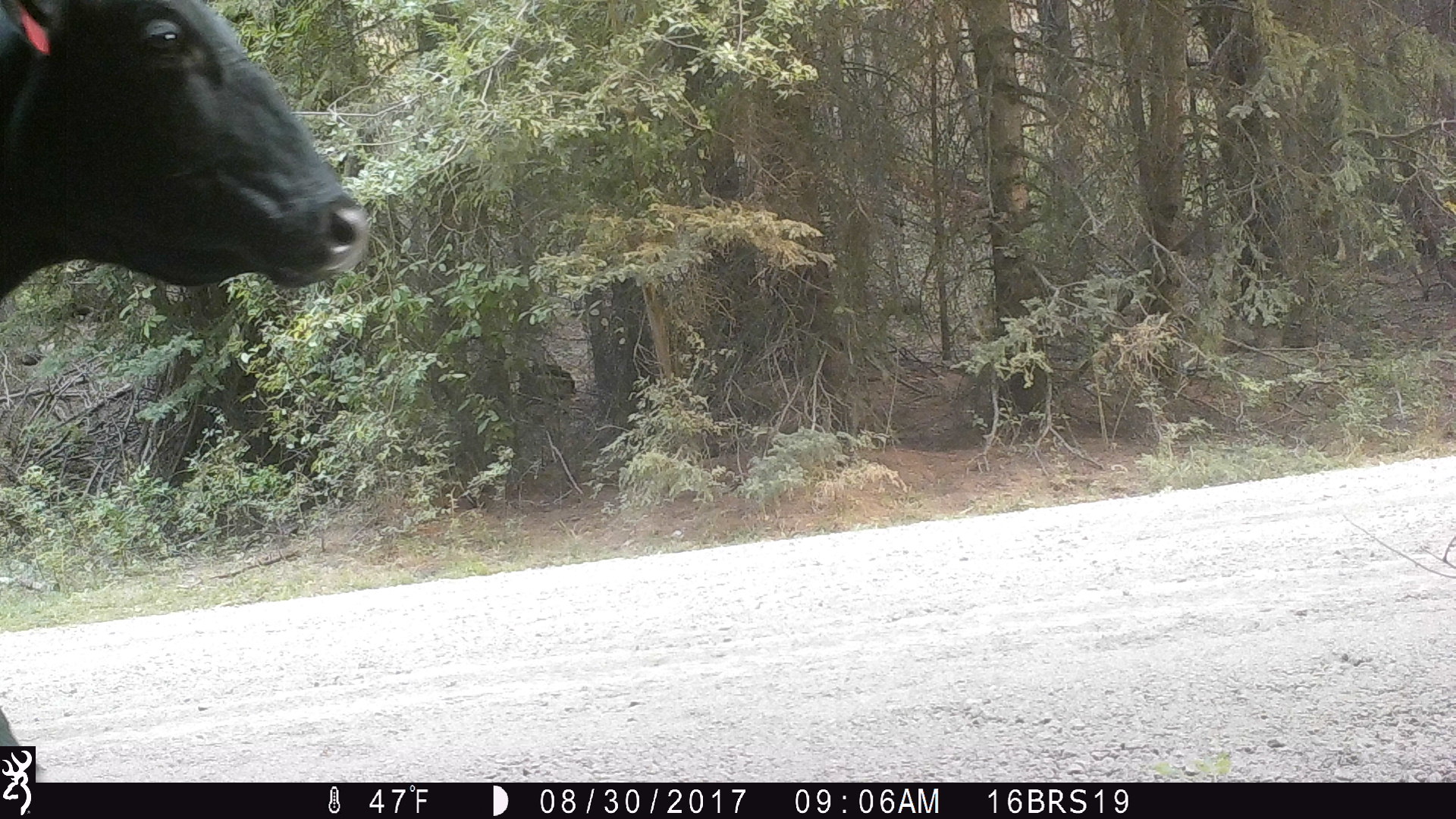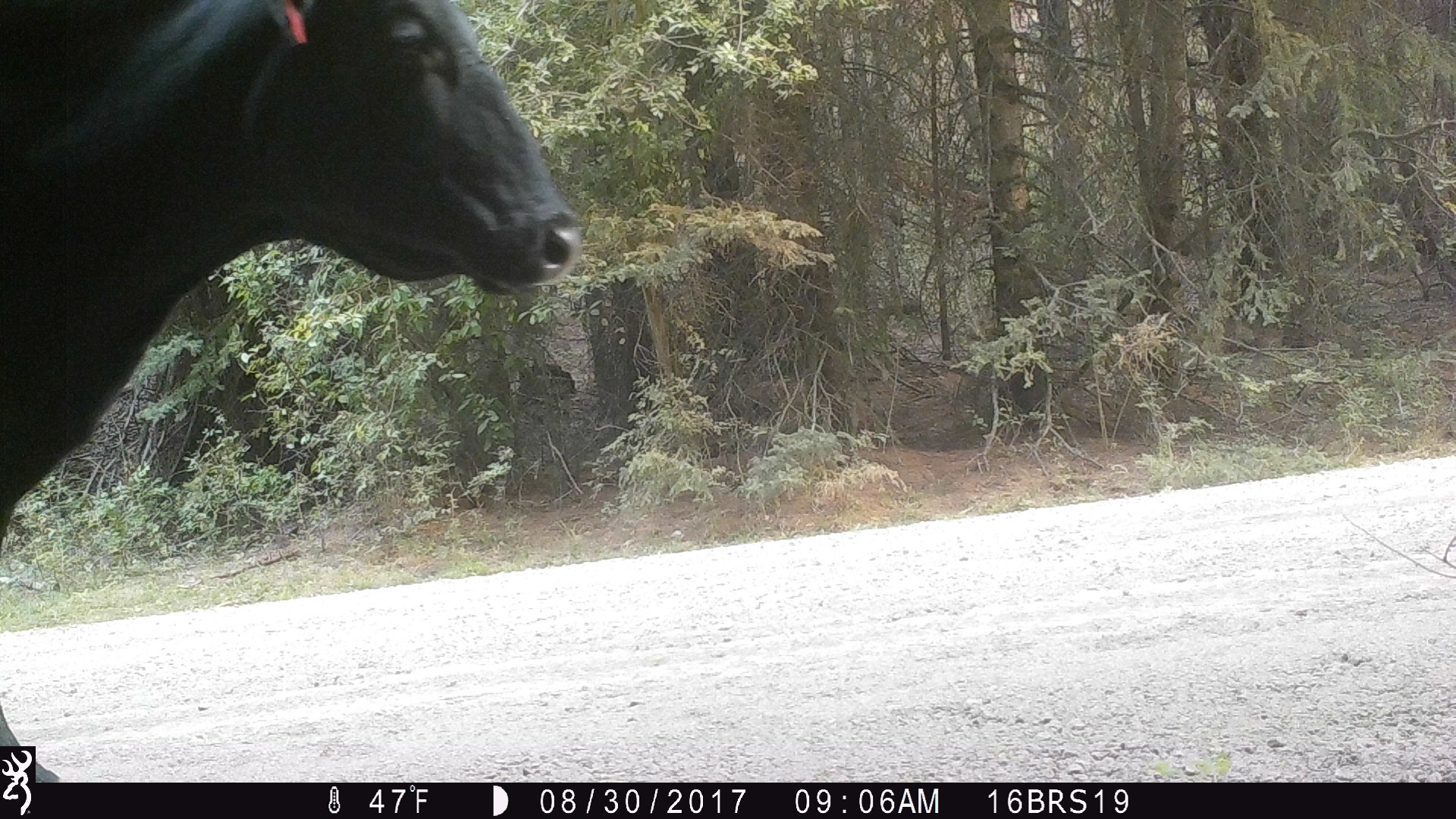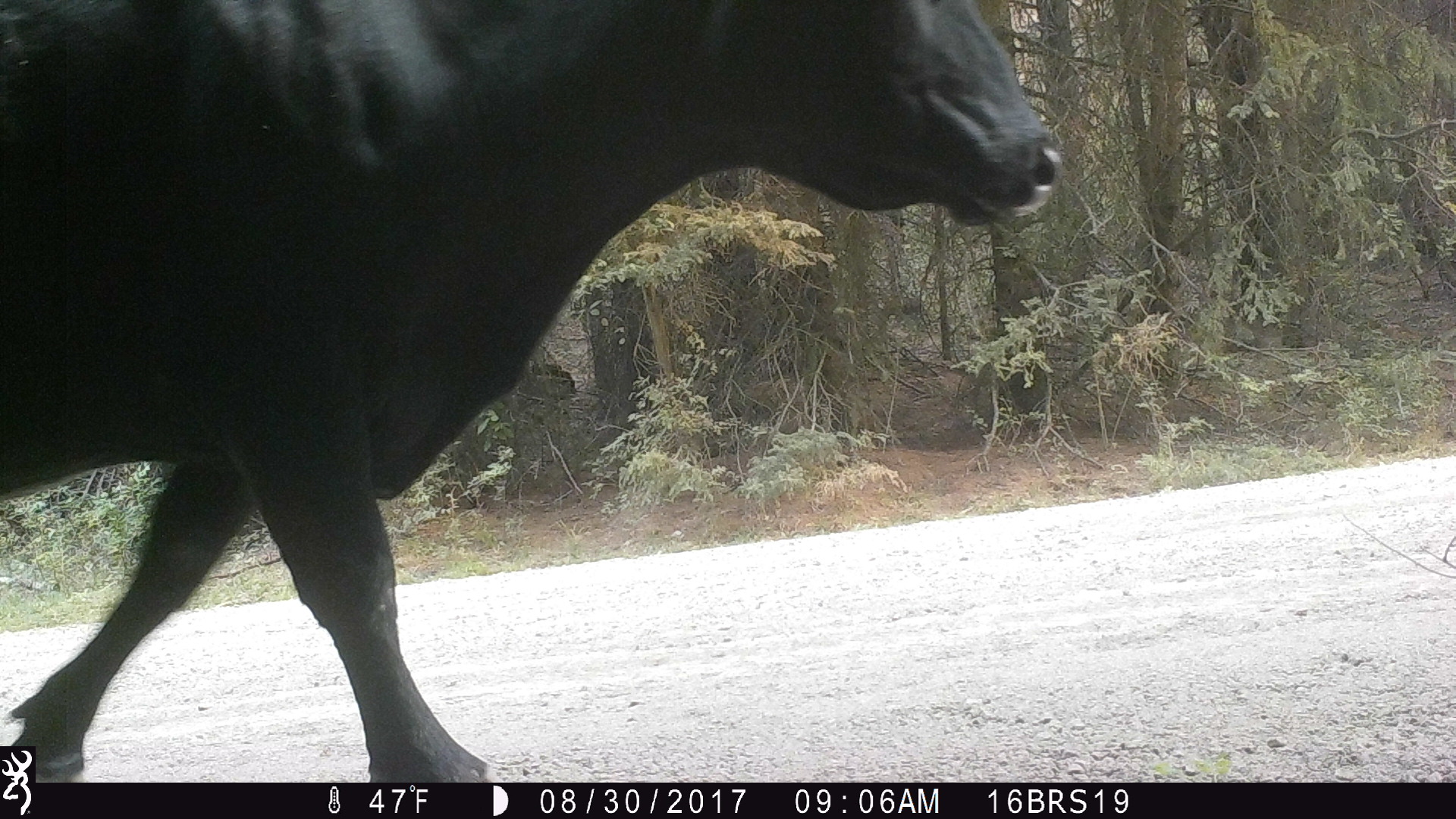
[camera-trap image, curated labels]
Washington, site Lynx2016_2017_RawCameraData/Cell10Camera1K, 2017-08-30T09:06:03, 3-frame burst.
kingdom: Animalia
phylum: Chordata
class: Mammalia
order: Artiodactyla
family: Bovidae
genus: Bos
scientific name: Bos taurus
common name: domestic cattle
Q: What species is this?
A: Domestic cattle (Bos taurus).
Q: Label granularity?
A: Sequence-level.